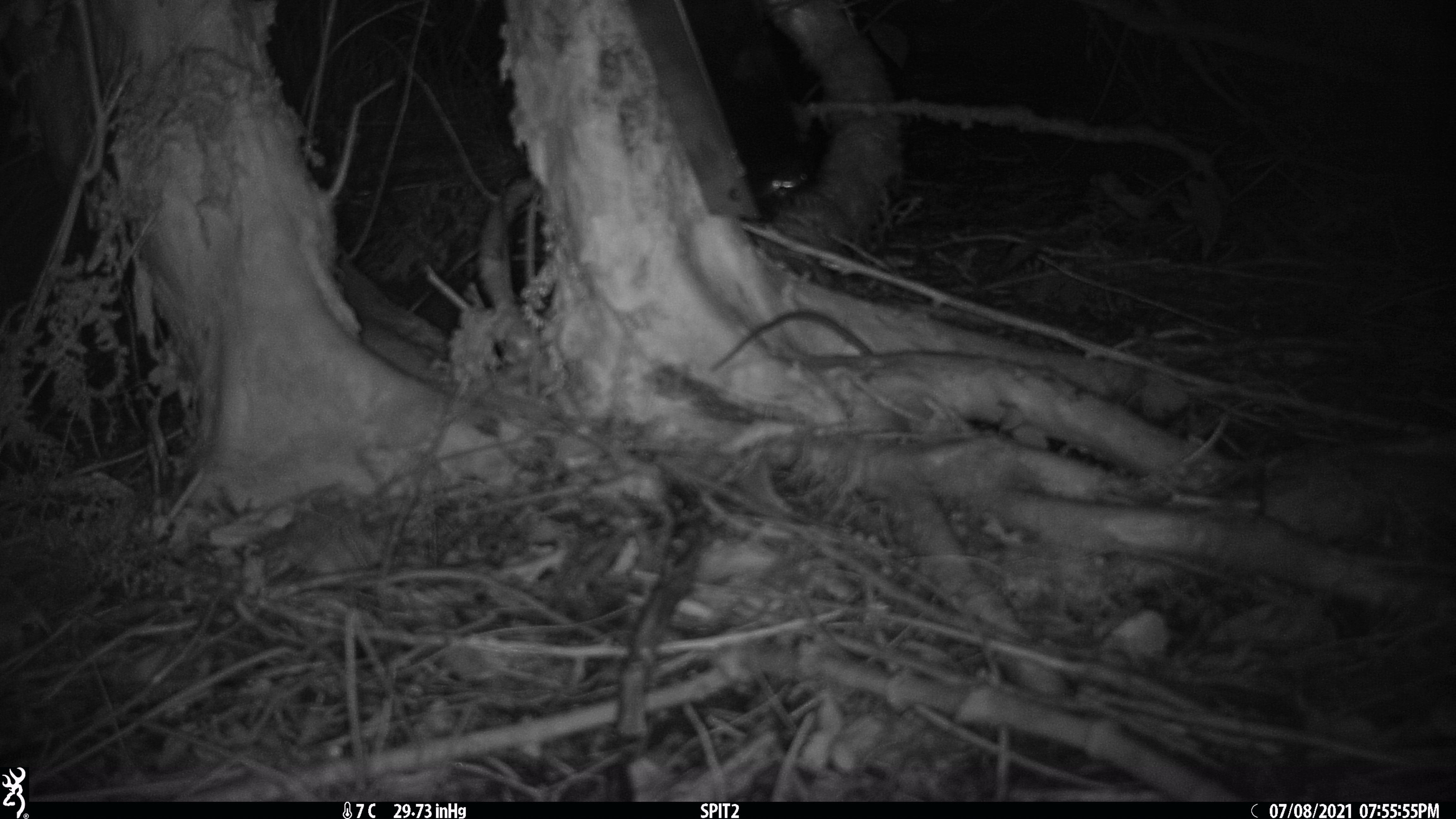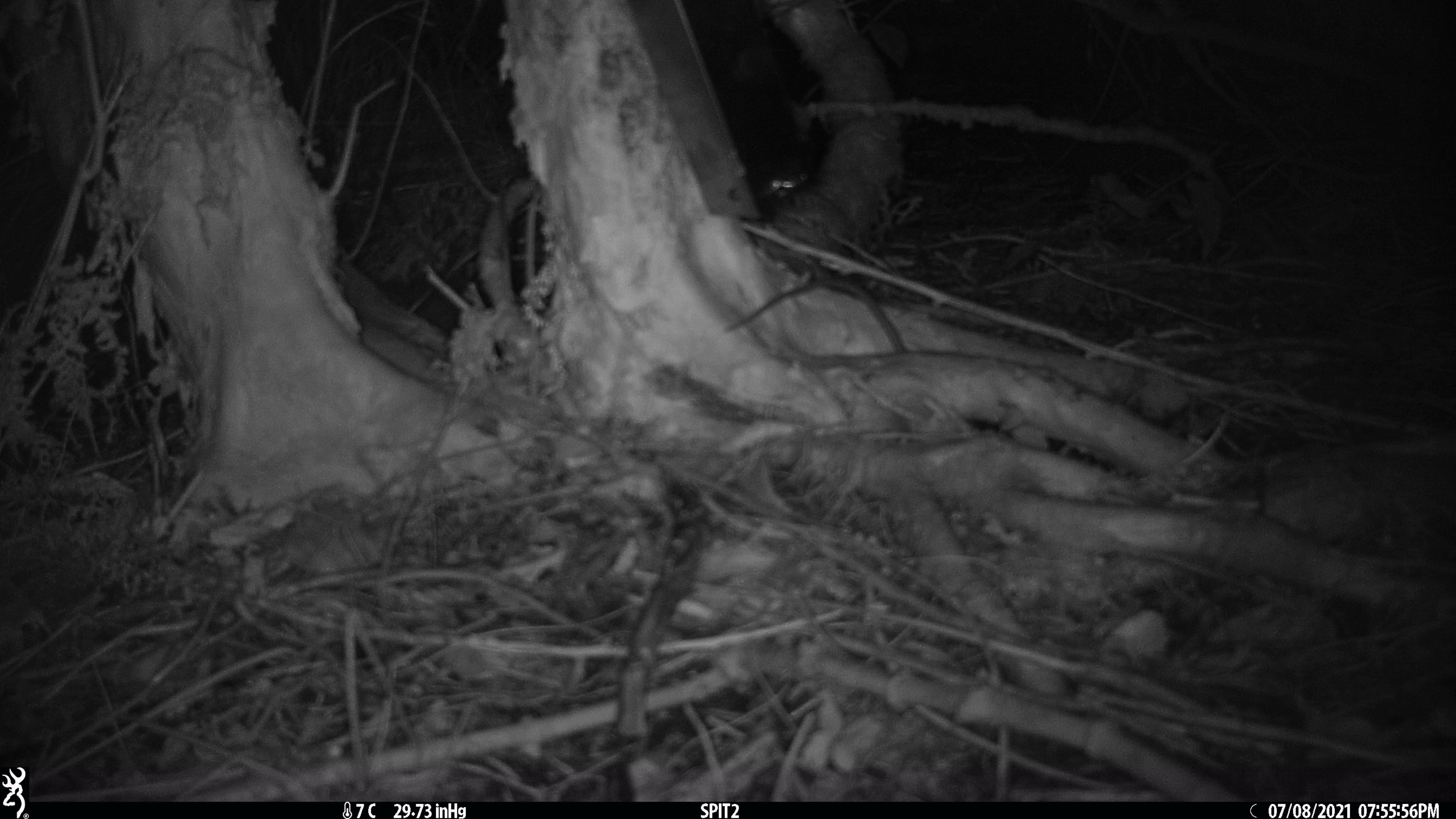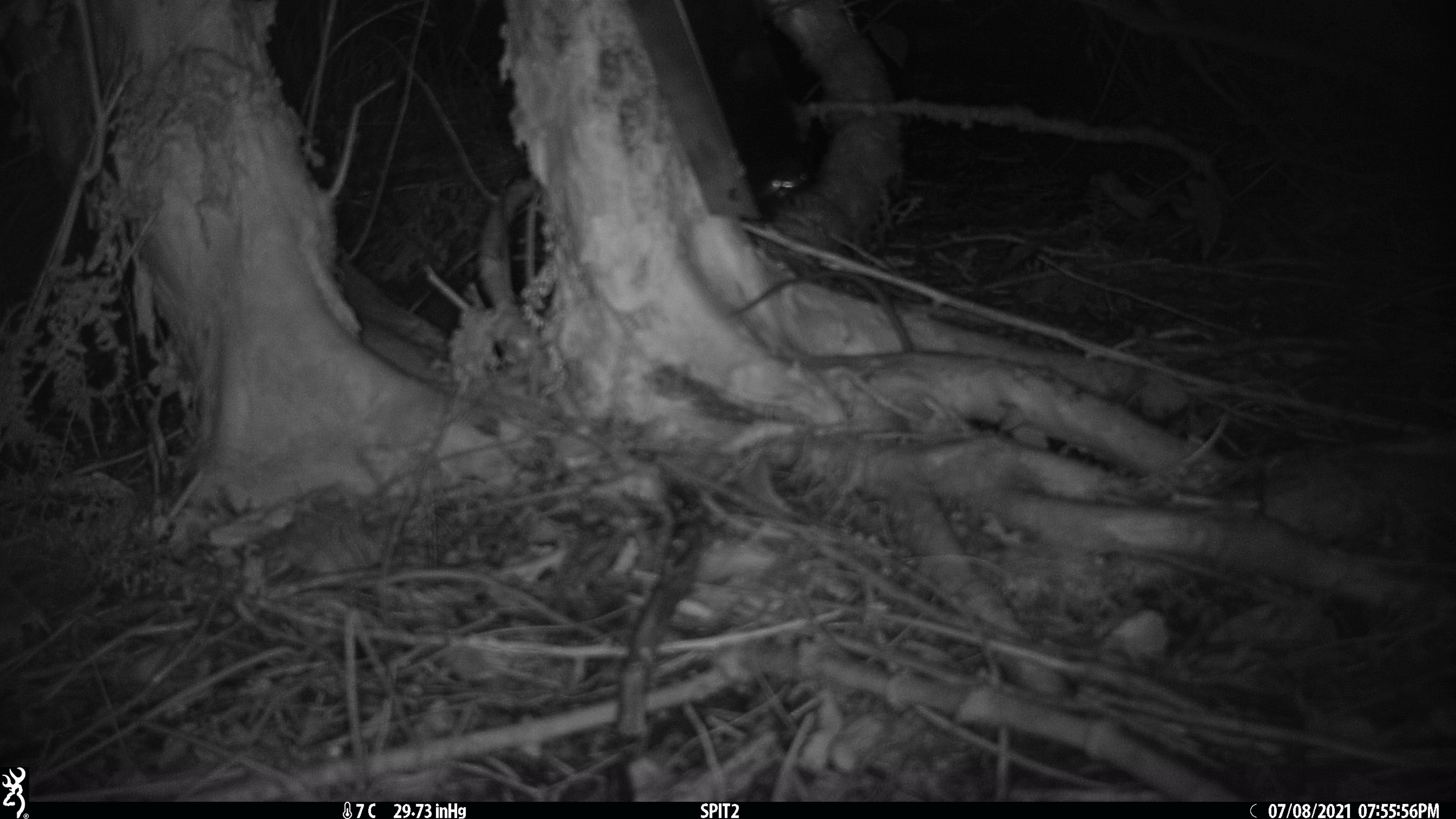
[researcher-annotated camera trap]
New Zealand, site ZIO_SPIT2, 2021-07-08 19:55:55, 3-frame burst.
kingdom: Animalia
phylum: Chordata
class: Mammalia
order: Rodentia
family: Muridae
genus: Rattus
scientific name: Rattus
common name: rat